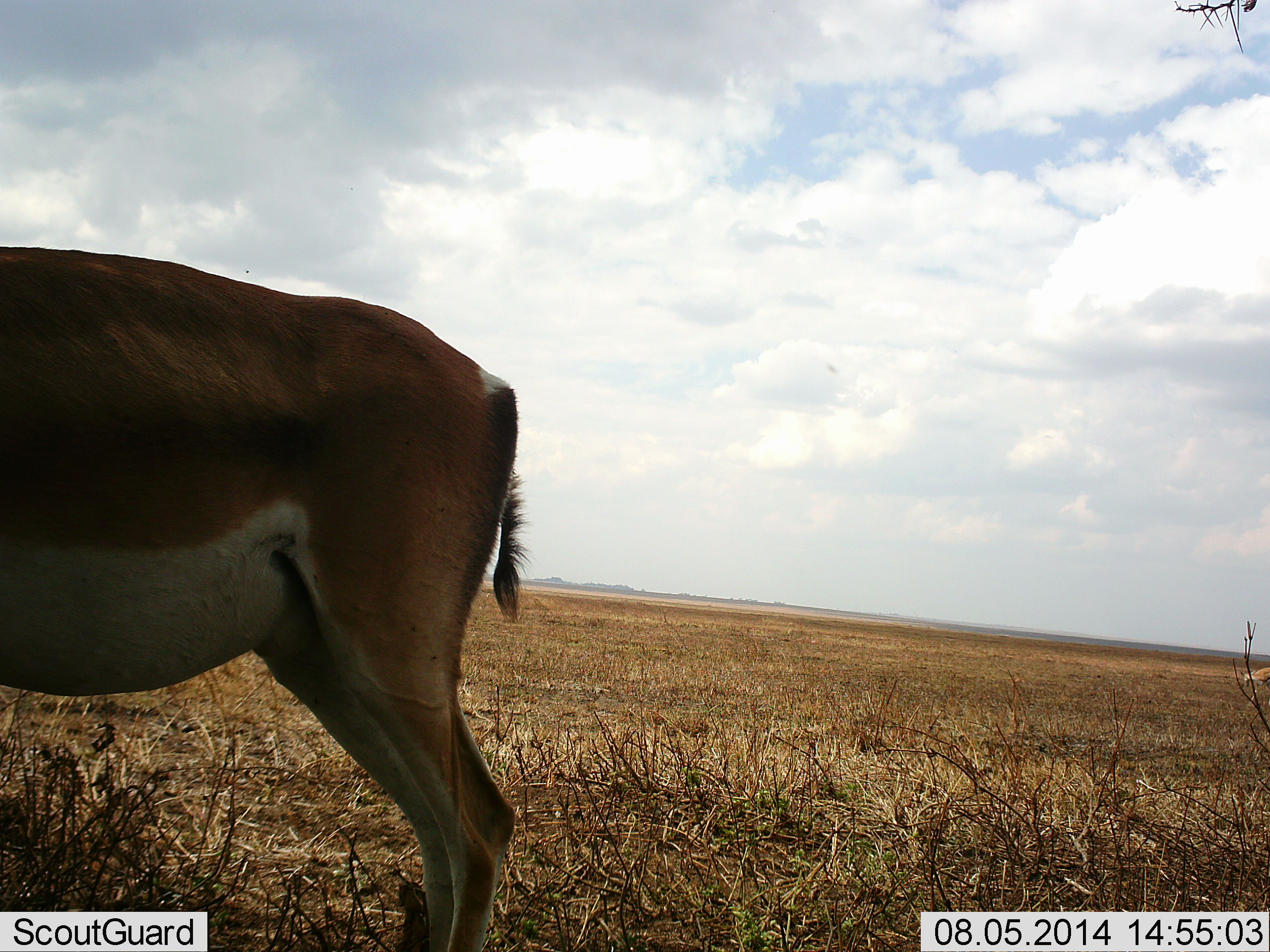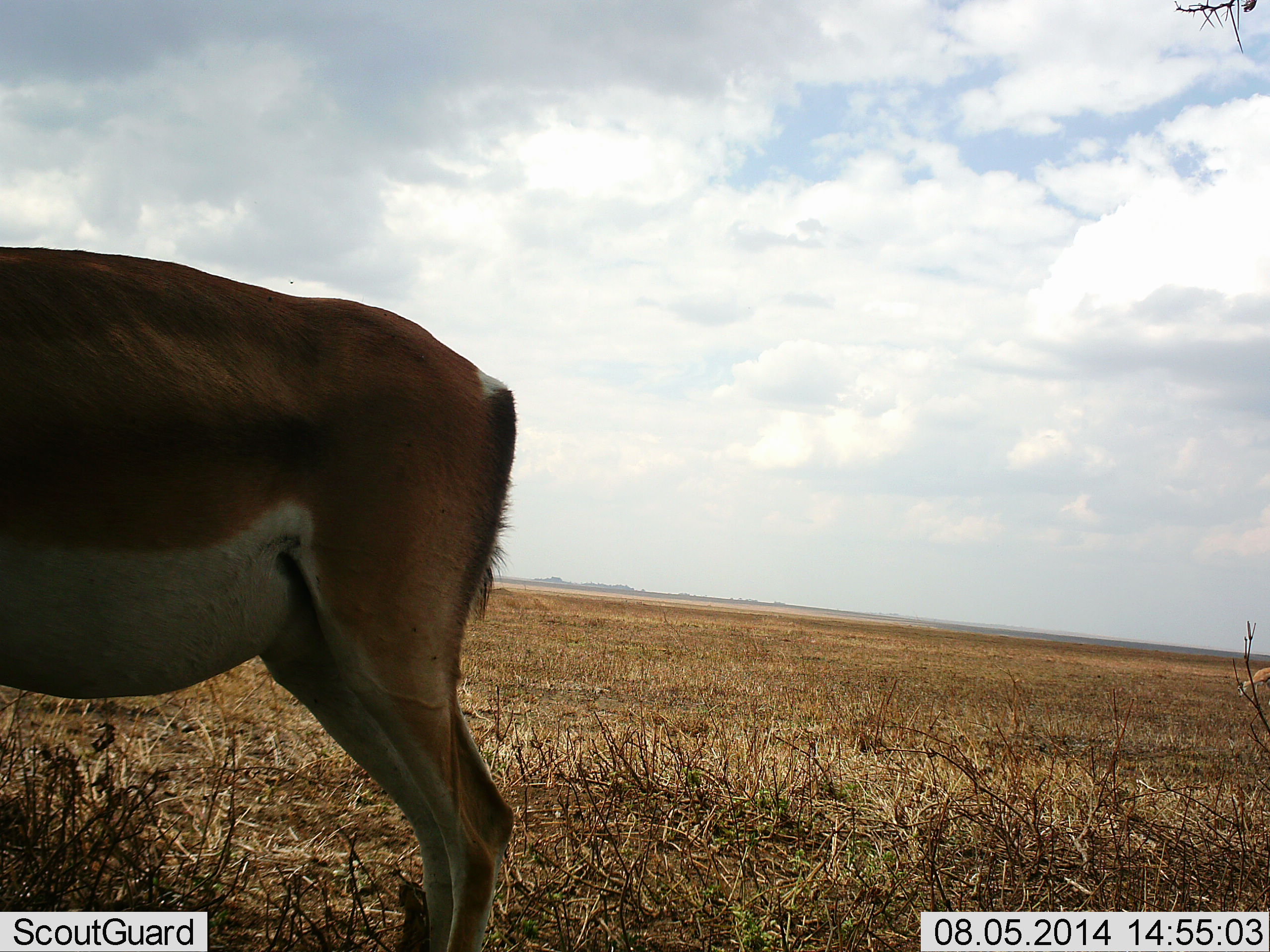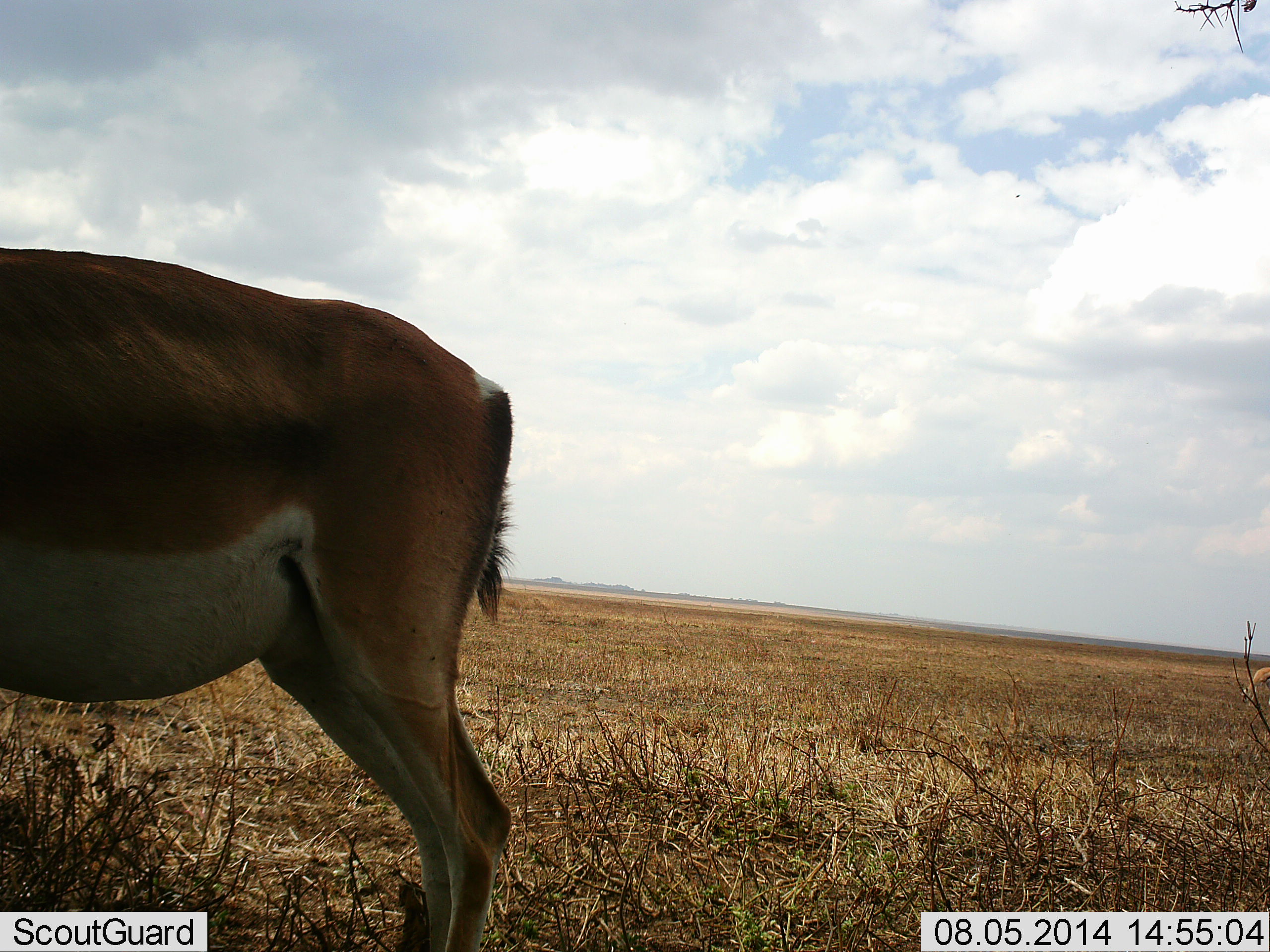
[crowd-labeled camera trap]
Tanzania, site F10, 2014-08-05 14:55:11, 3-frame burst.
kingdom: Animalia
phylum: Chordata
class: Mammalia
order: Artiodactyla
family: Bovidae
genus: Nanger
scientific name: Nanger granti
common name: grant's gazelle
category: gazellegrants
Gazellegrants (grant's gazelle) (Nanger granti), count 1. Behavior (volunteer vote fractions): standing 80%, resting 0%, moving 0%, interacting 0%. Young present (vote fraction): 0%. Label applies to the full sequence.